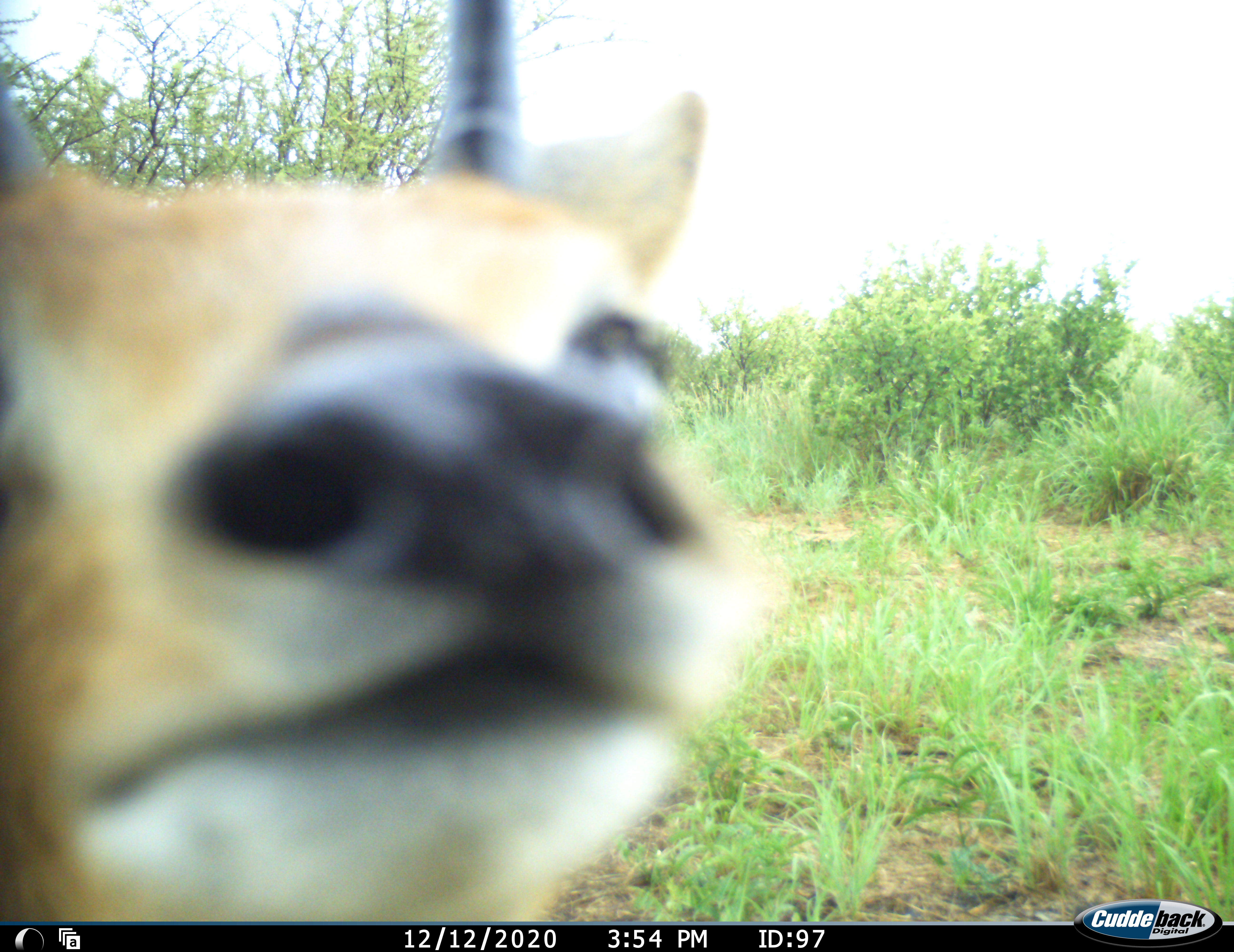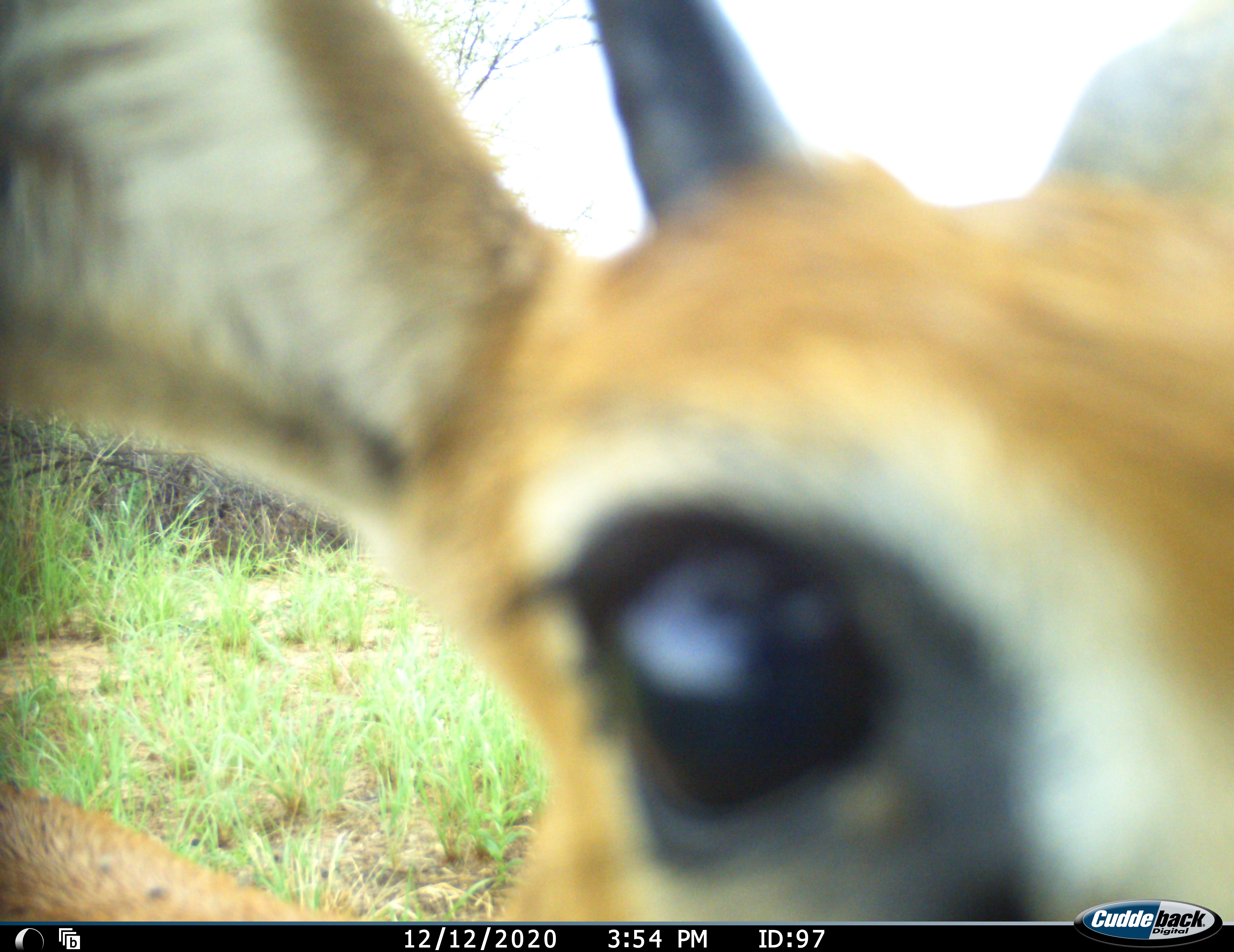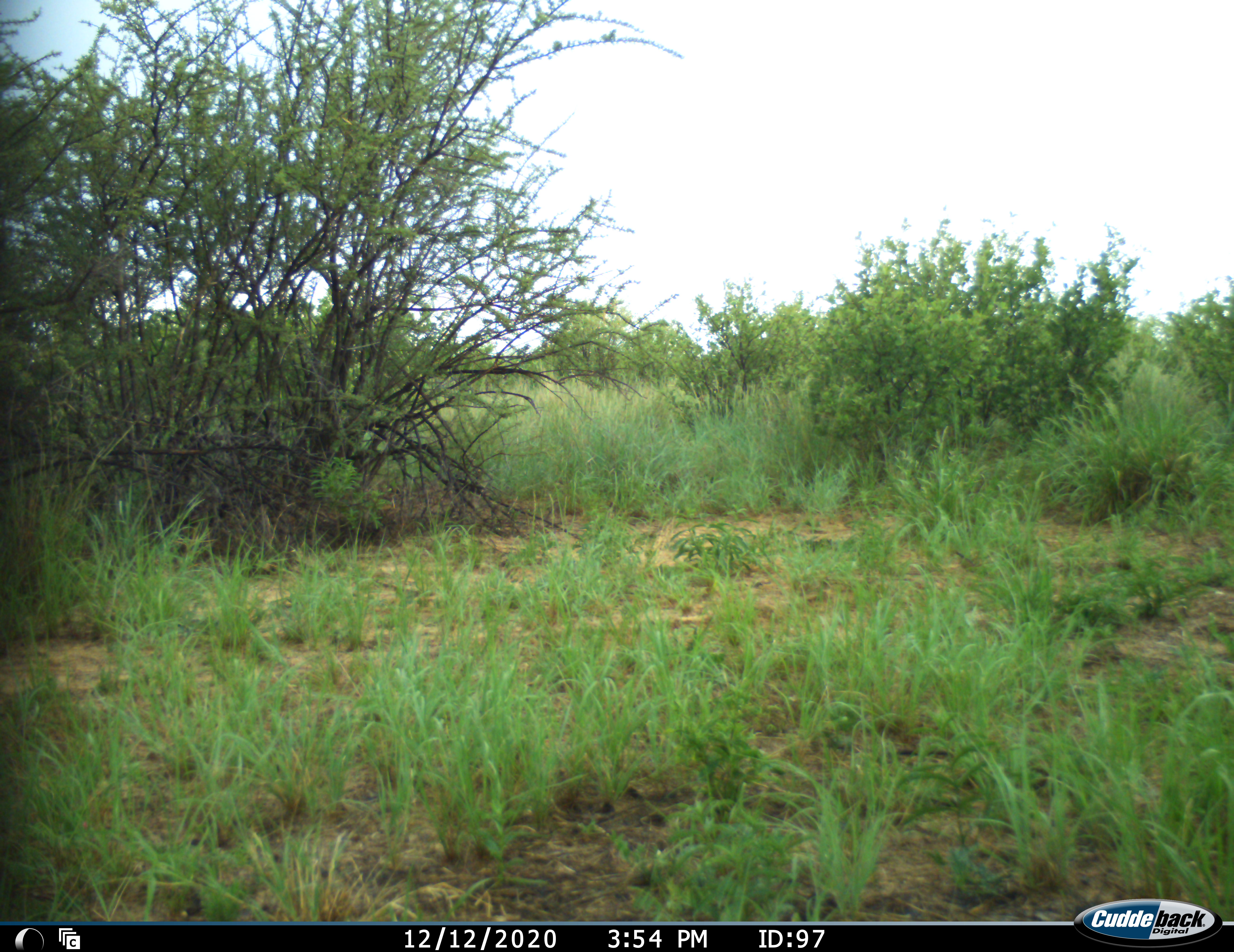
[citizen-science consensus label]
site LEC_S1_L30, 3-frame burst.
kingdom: Animalia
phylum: Chordata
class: Mammalia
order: Artiodactyla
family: Bovidae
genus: Raphicerus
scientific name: Raphicerus campestris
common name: steenbok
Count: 1.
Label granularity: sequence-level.